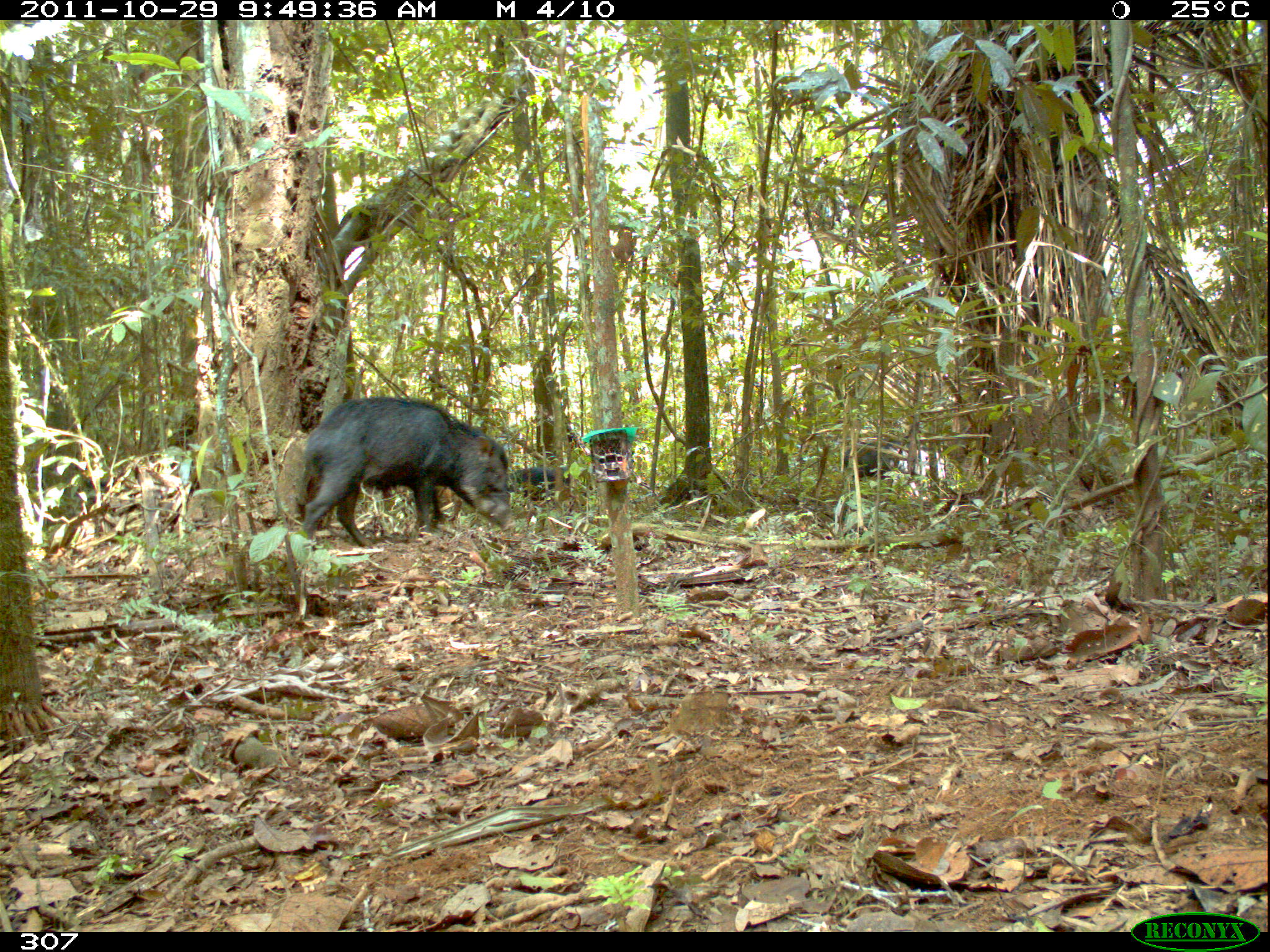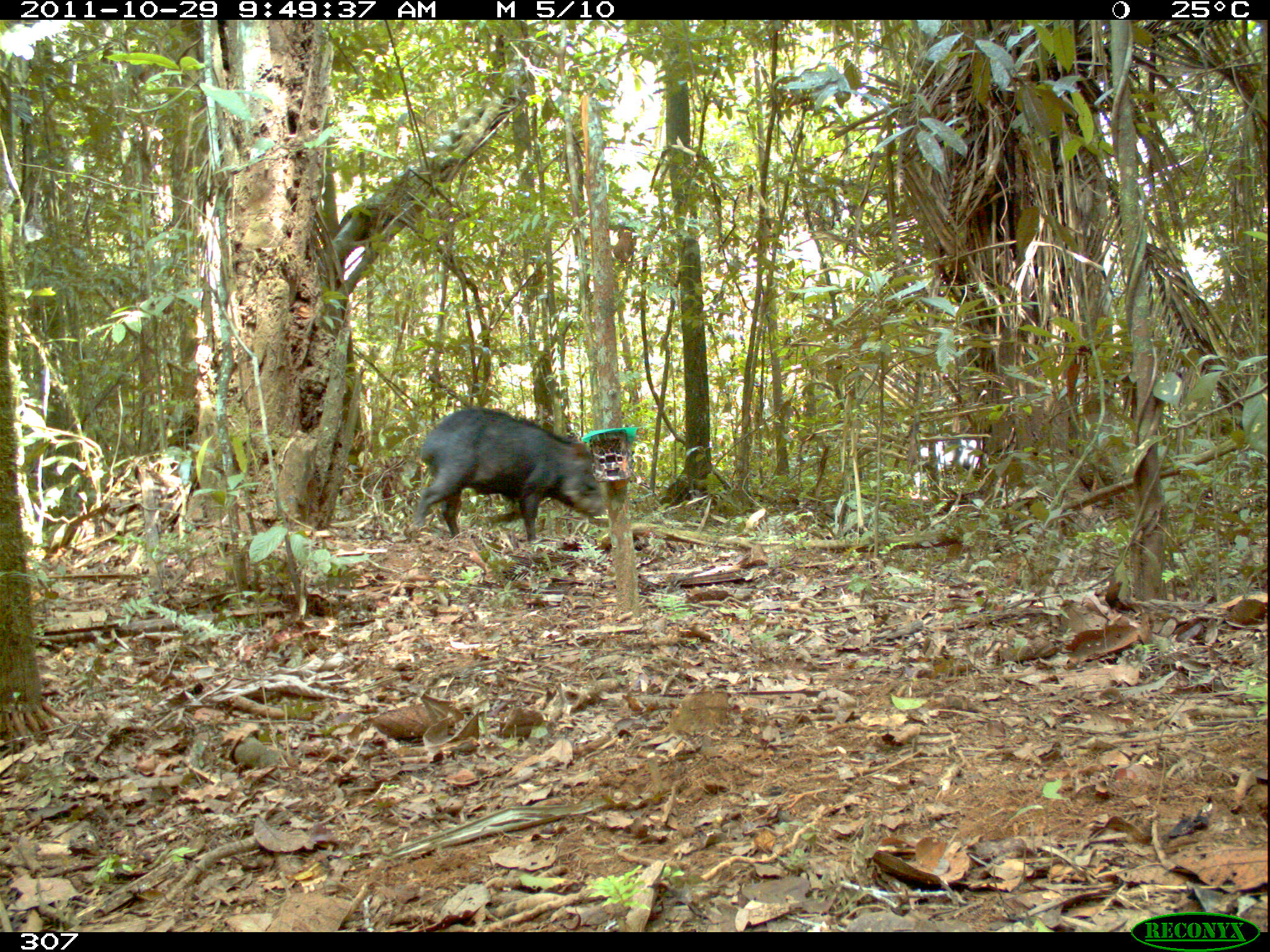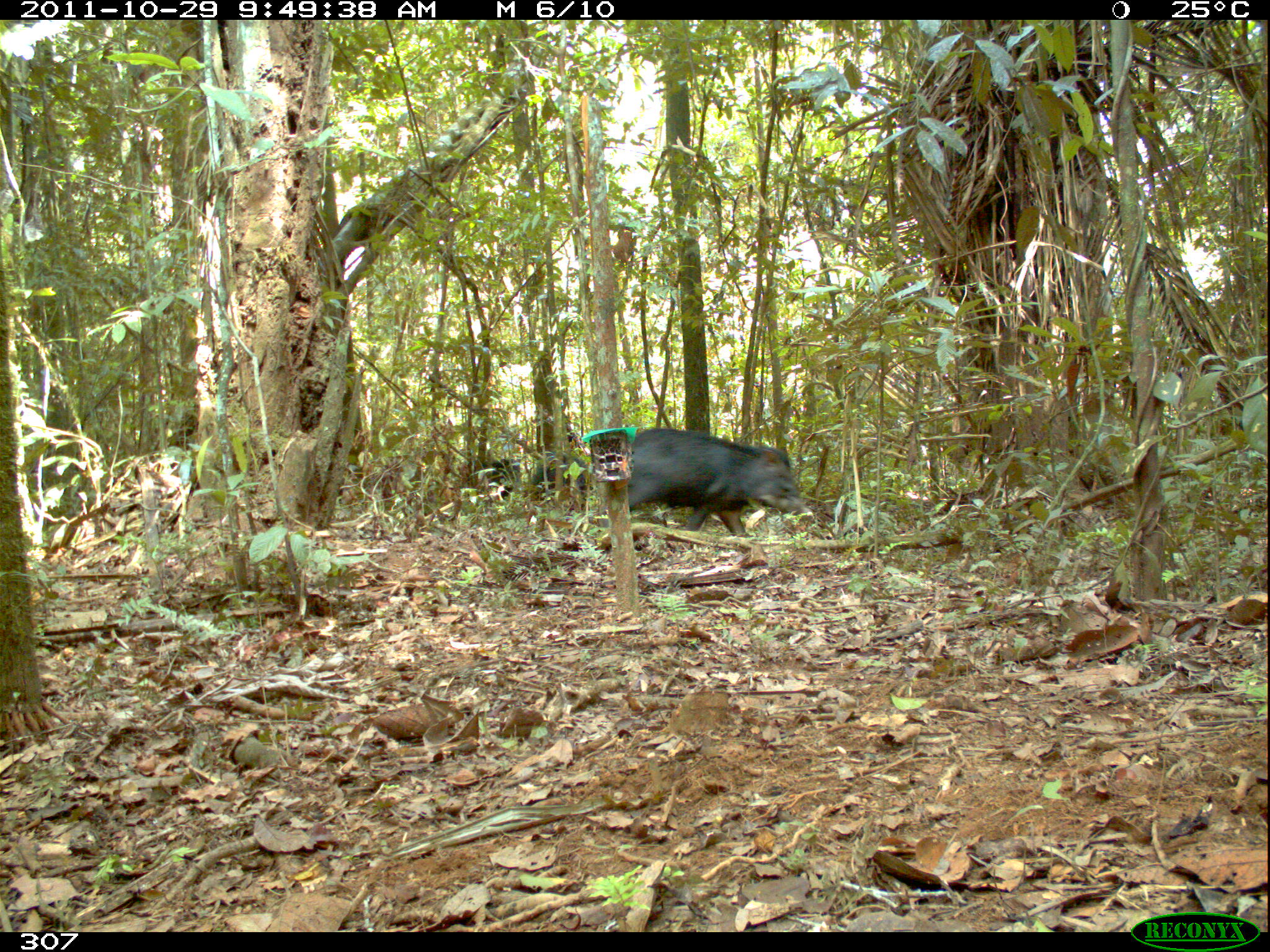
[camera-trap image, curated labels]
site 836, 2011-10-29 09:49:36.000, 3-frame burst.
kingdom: Animalia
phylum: Chordata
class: Mammalia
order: Artiodactyla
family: Tayassuidae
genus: Tayassu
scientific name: Tayassu pecari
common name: white-lipped peccary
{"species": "Tayassu pecari (white-lipped peccary)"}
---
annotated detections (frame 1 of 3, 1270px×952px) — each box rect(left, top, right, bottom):
tayassu pecari: rect(301, 395, 517, 551); rect(839, 435, 946, 498); rect(507, 465, 595, 508)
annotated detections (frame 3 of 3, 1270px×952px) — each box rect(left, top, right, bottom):
tayassu pecari: rect(597, 427, 814, 552); rect(529, 450, 592, 508); rect(477, 457, 521, 502)